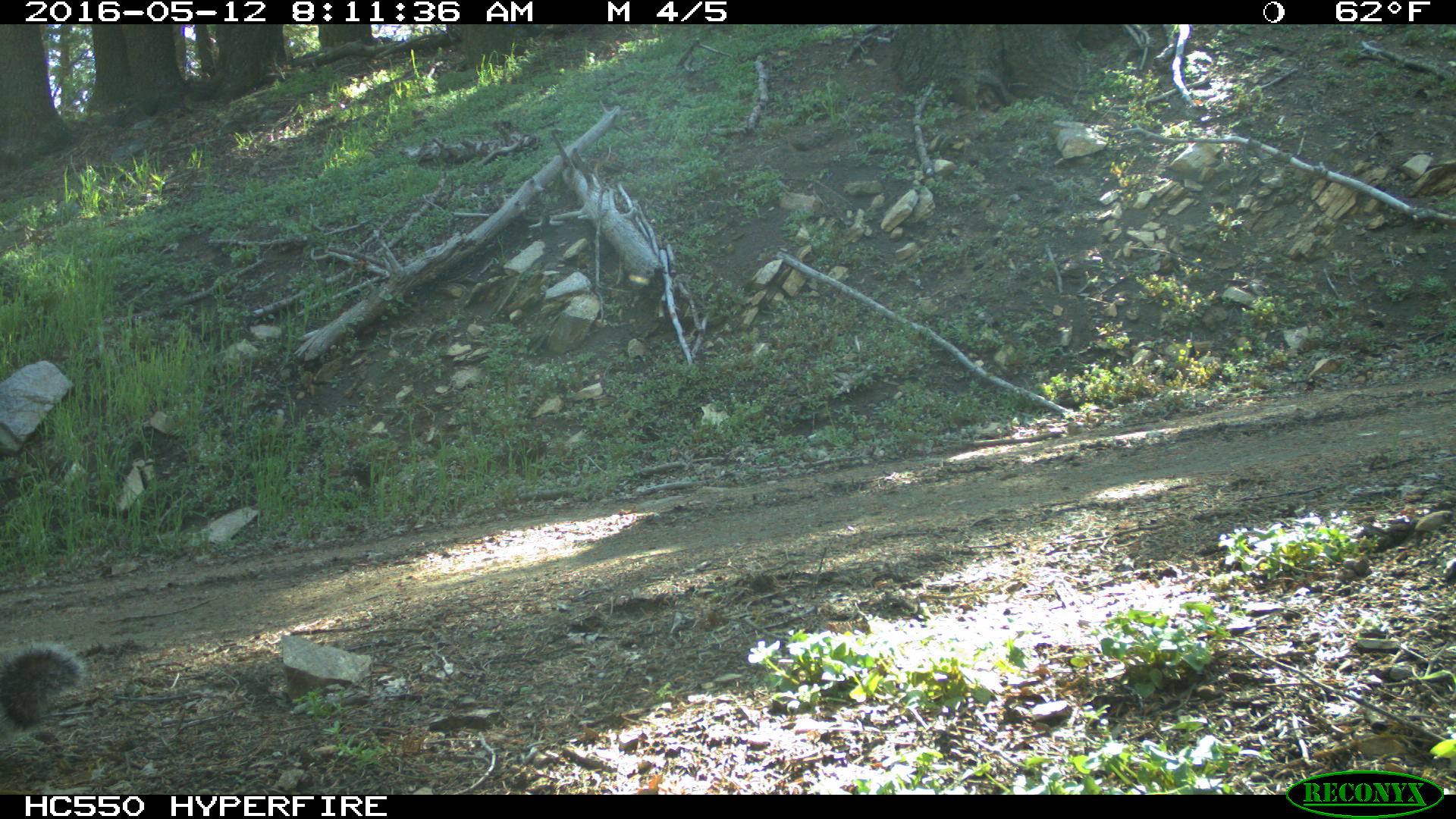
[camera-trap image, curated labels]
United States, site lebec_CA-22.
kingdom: Animalia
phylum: Chordata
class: Mammalia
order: Rodentia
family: Sciuridae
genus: Sciurus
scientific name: Sciurus carolinensis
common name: eastern gray squirrel